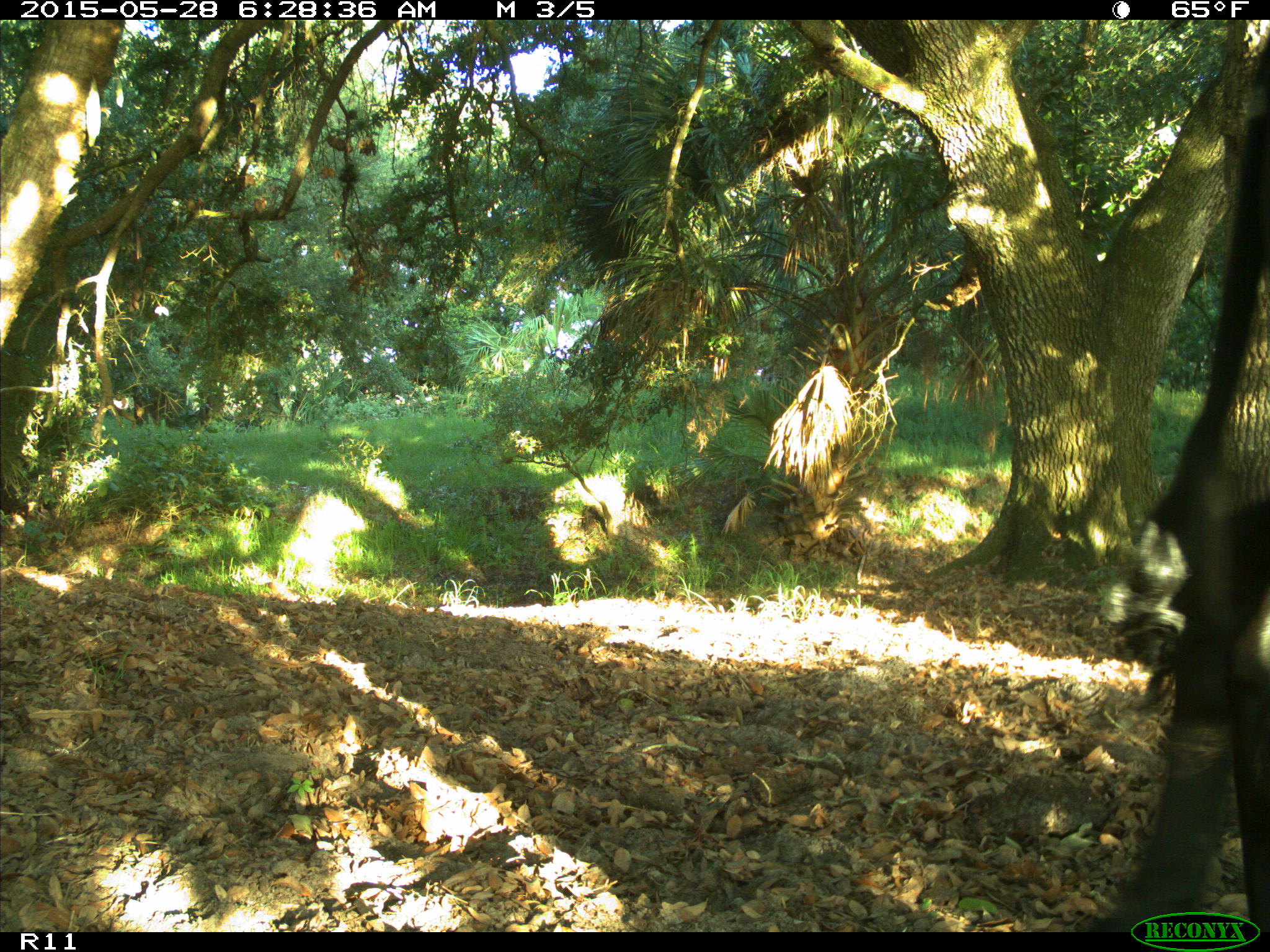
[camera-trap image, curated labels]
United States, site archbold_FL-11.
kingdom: Animalia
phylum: Chordata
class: Mammalia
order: Artiodactyla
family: Bovidae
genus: Bos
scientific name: Bos taurus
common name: domestic cow